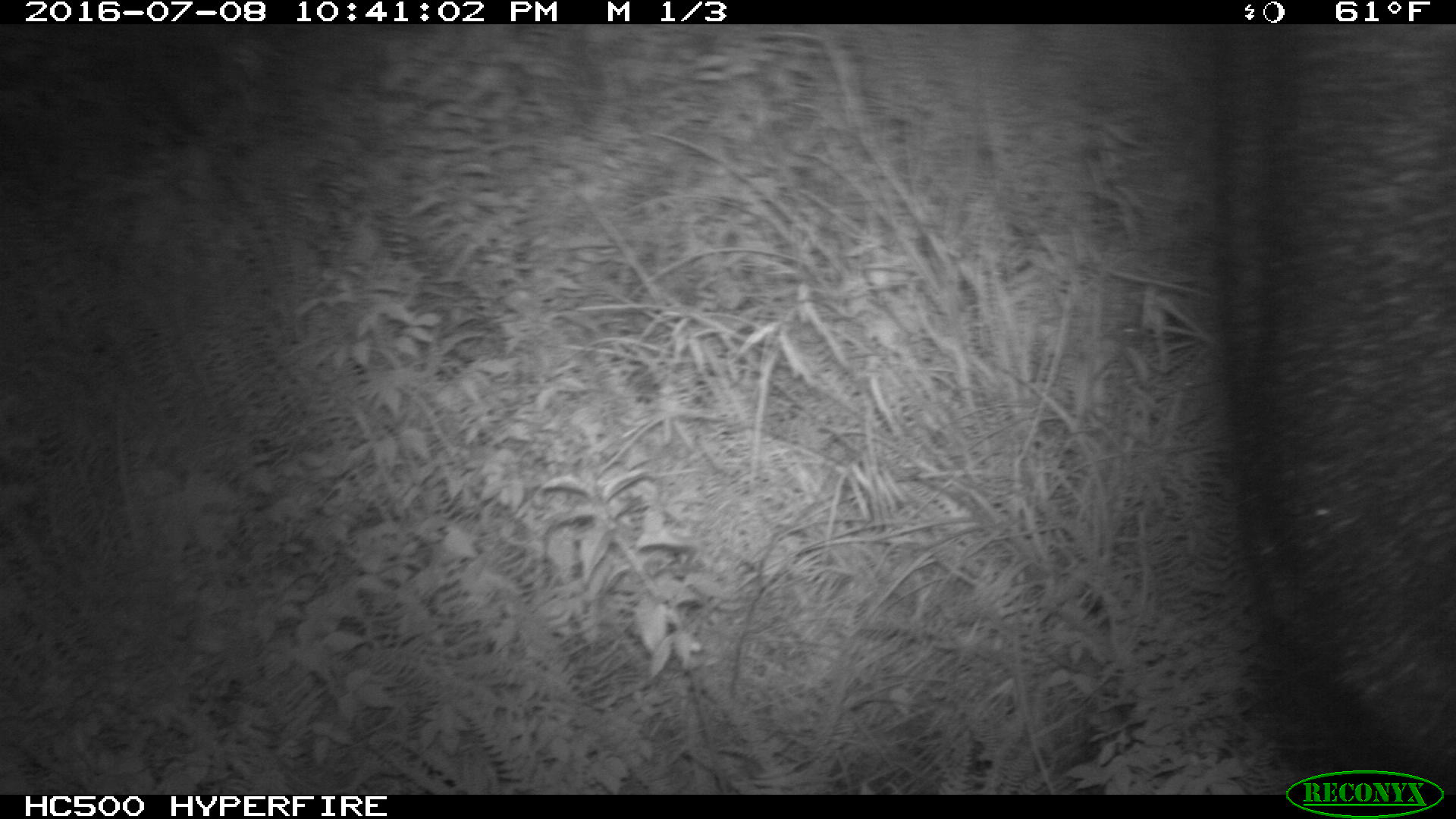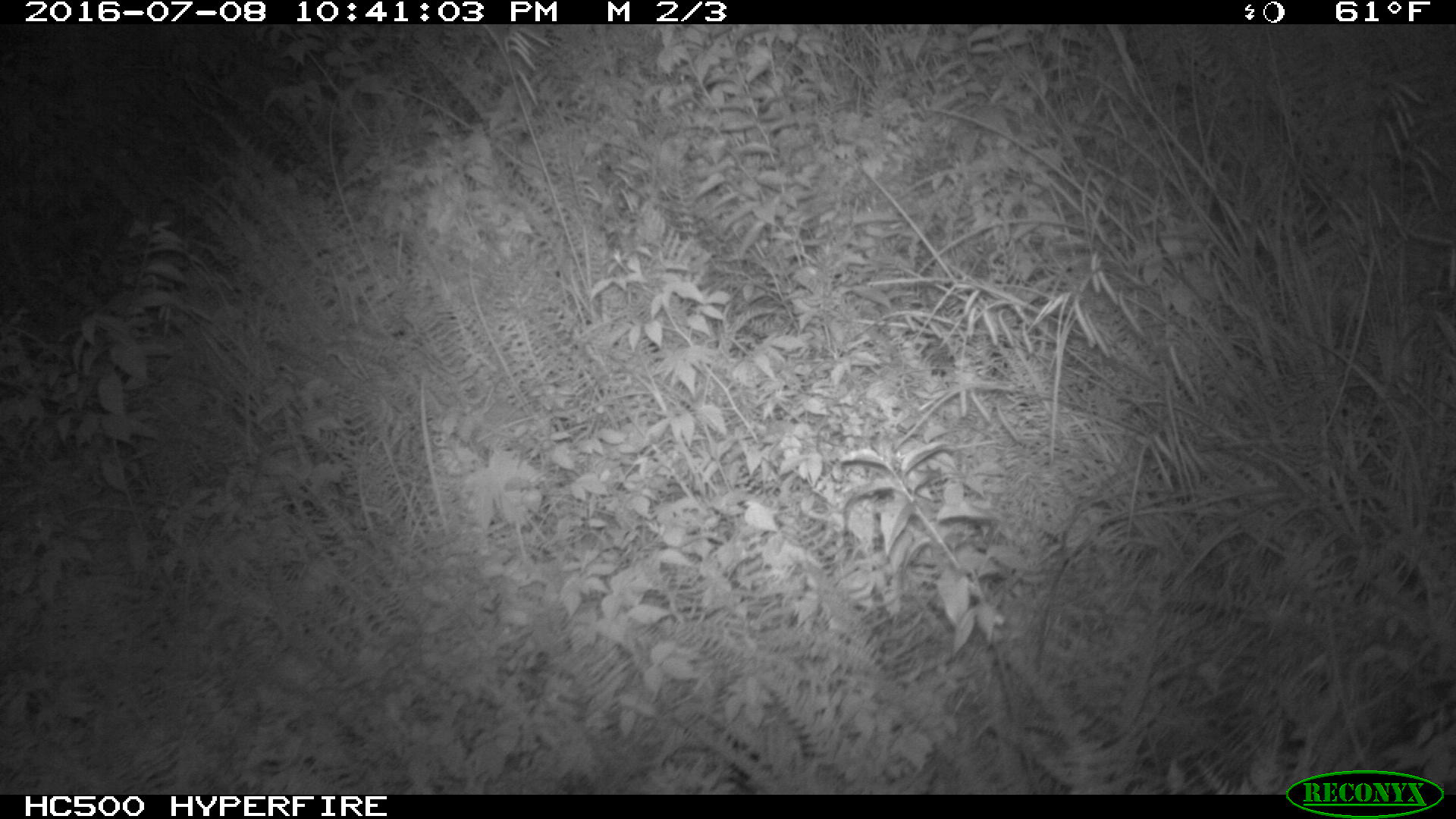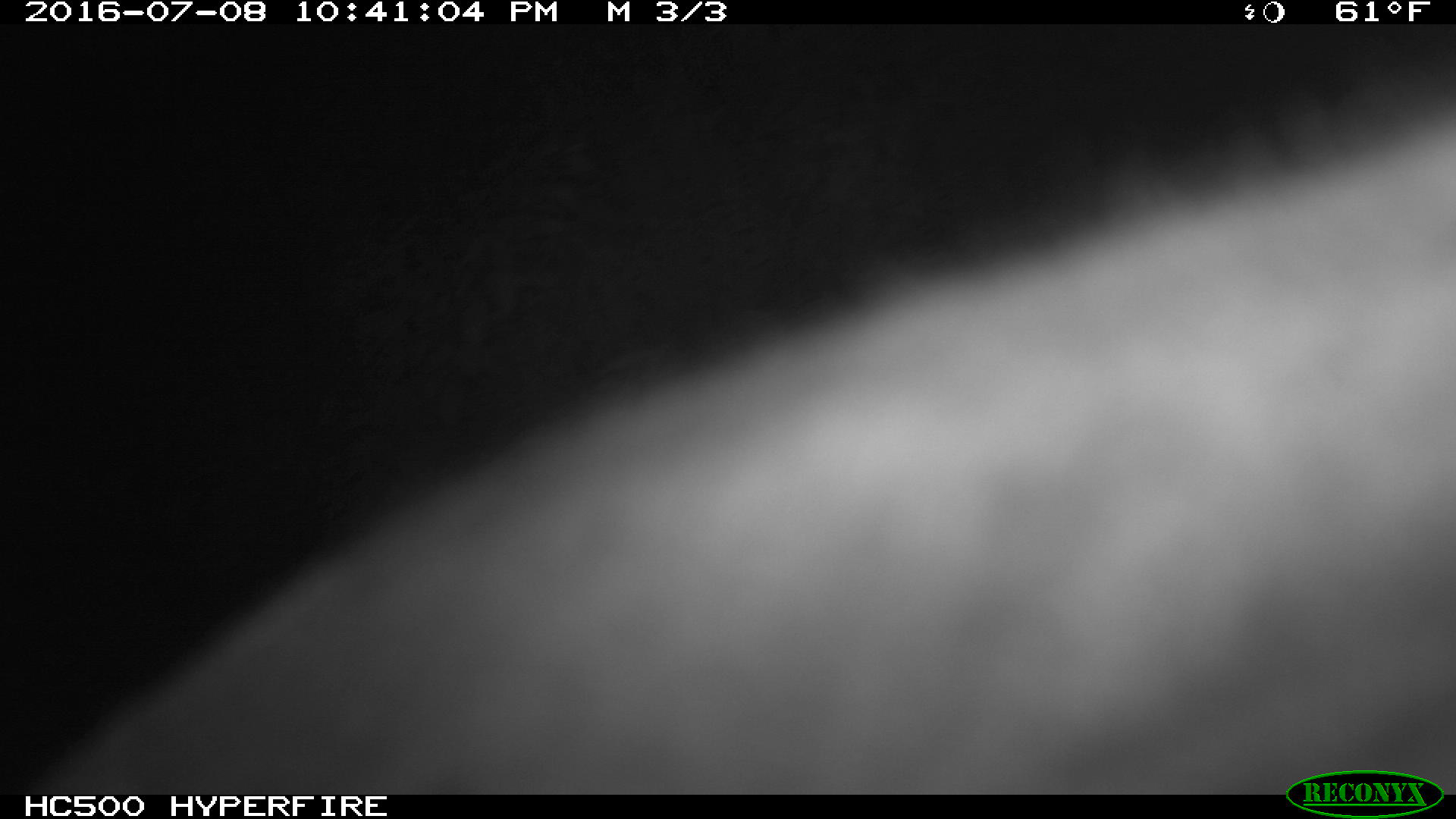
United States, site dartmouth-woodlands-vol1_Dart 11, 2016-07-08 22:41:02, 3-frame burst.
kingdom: Animalia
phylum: Chordata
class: Mammalia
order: Artiodactyla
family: Cervidae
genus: Alces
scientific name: Alces alces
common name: moose